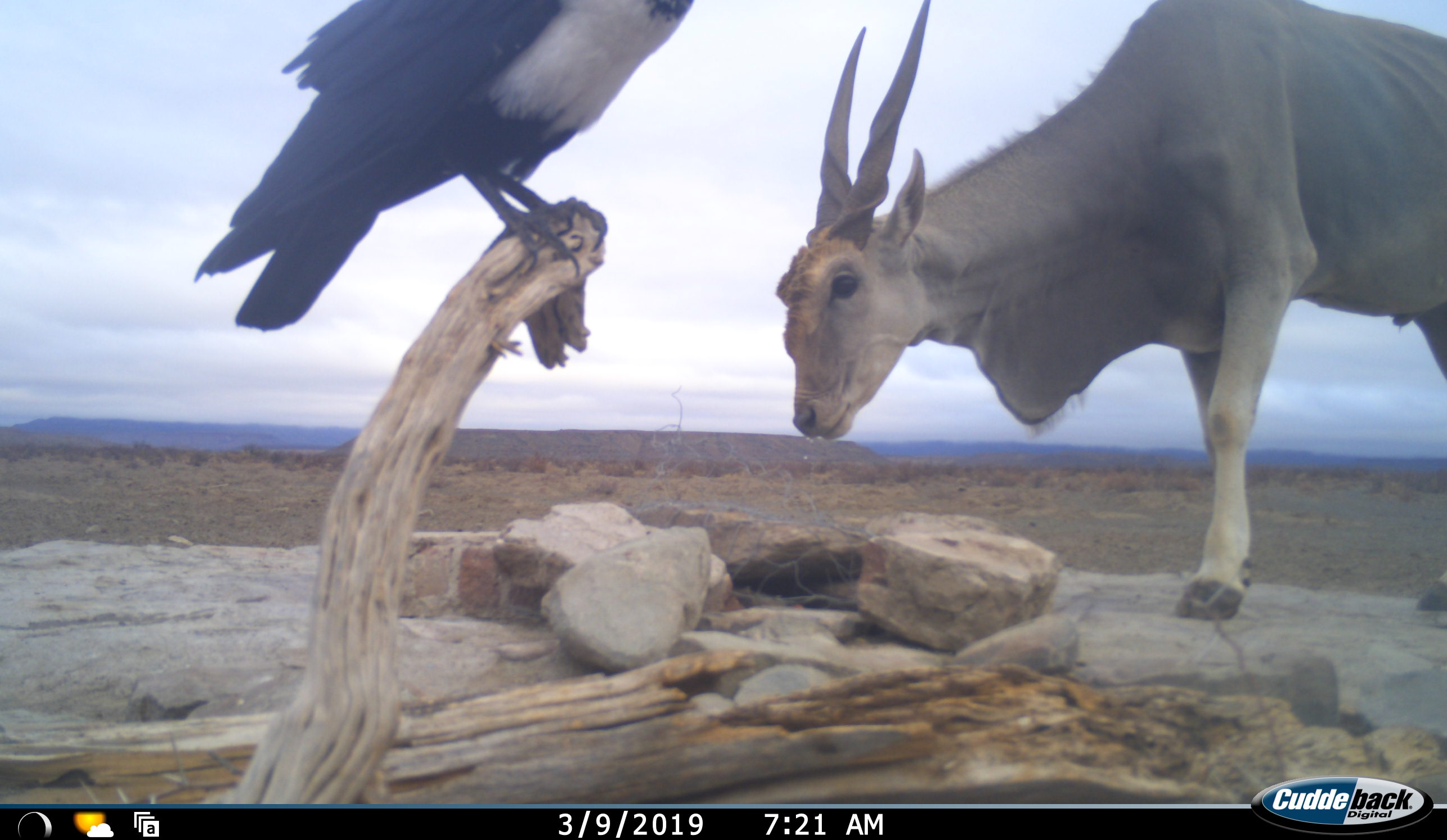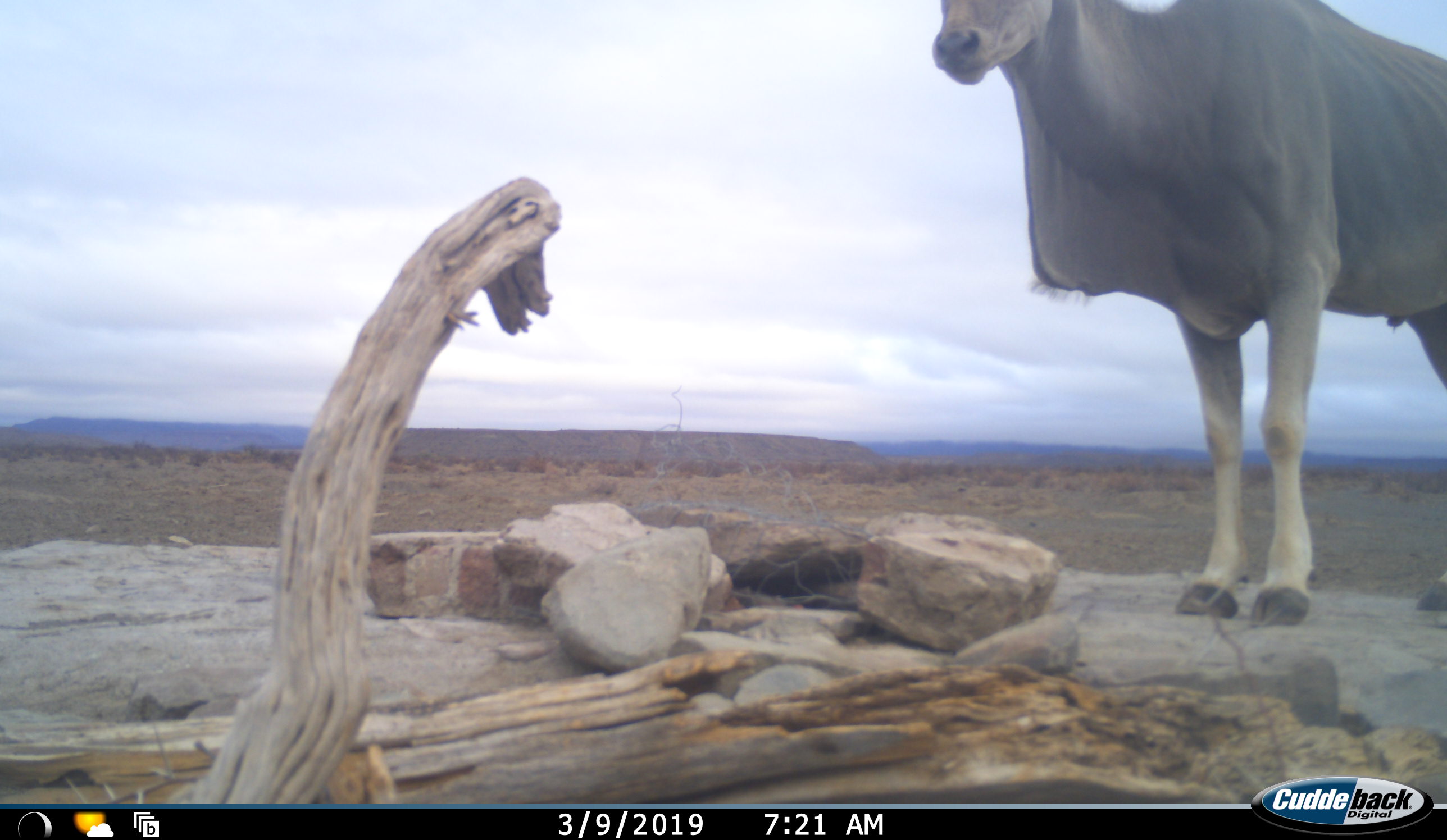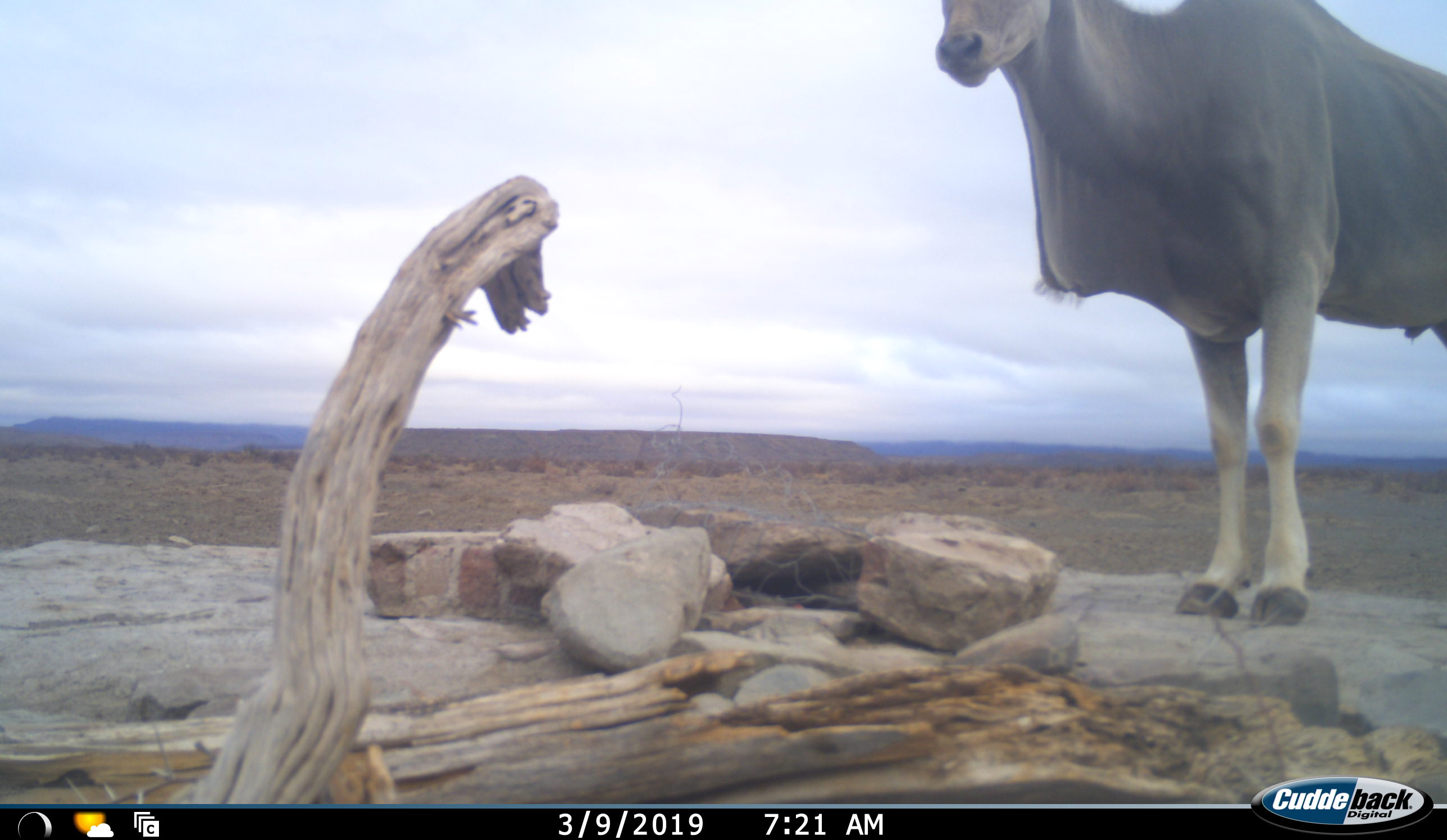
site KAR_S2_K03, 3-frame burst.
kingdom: Animalia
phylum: Chordata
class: Aves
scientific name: Aves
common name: bird of prey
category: birdofprey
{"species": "birdofprey (bird of prey) (Aves)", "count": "1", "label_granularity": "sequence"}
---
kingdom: Animalia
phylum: Chordata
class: Mammalia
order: Artiodactyla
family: Bovidae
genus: Tragelaphus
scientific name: Tragelaphus oryx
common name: eland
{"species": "eland (Tragelaphus oryx)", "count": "1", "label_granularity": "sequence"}